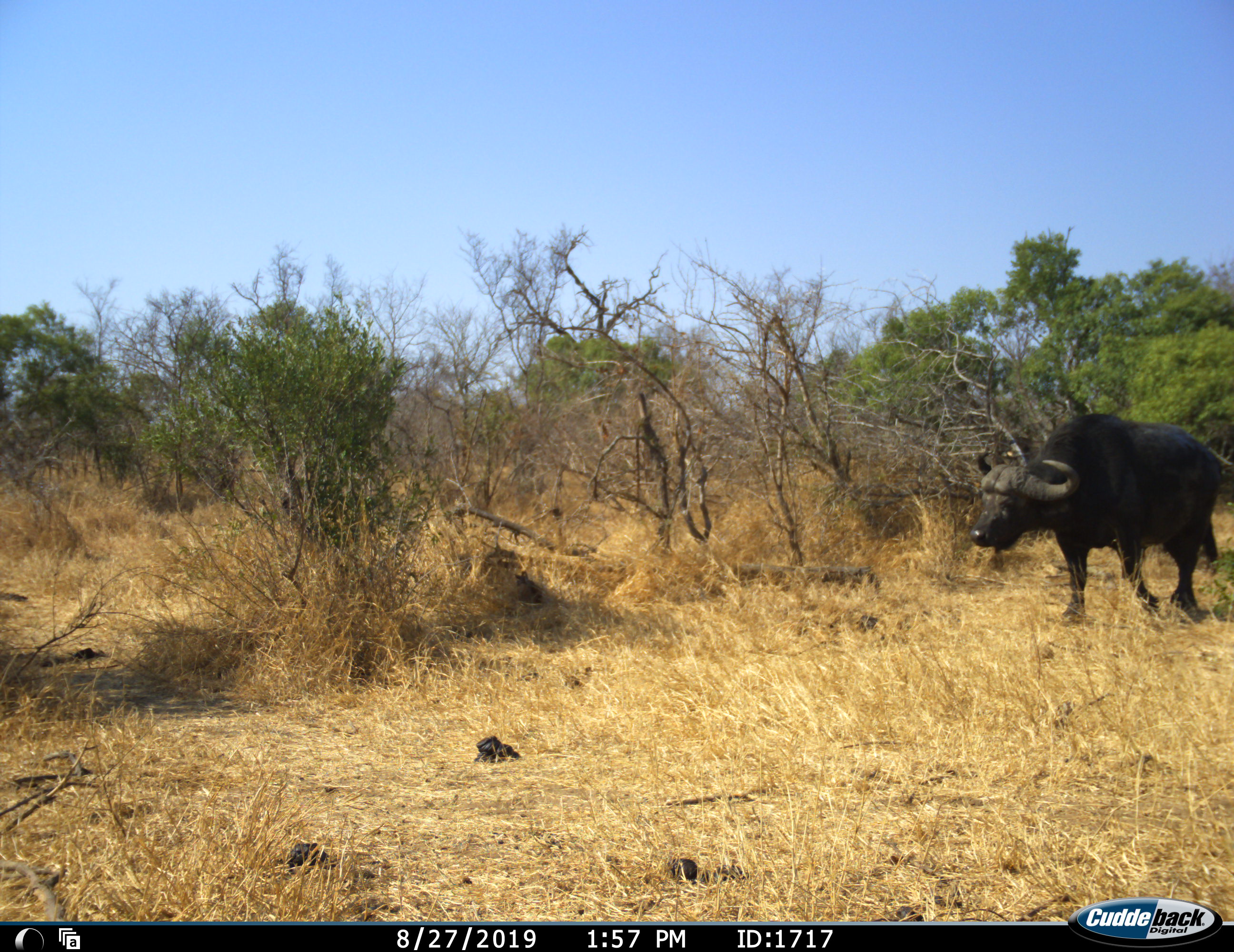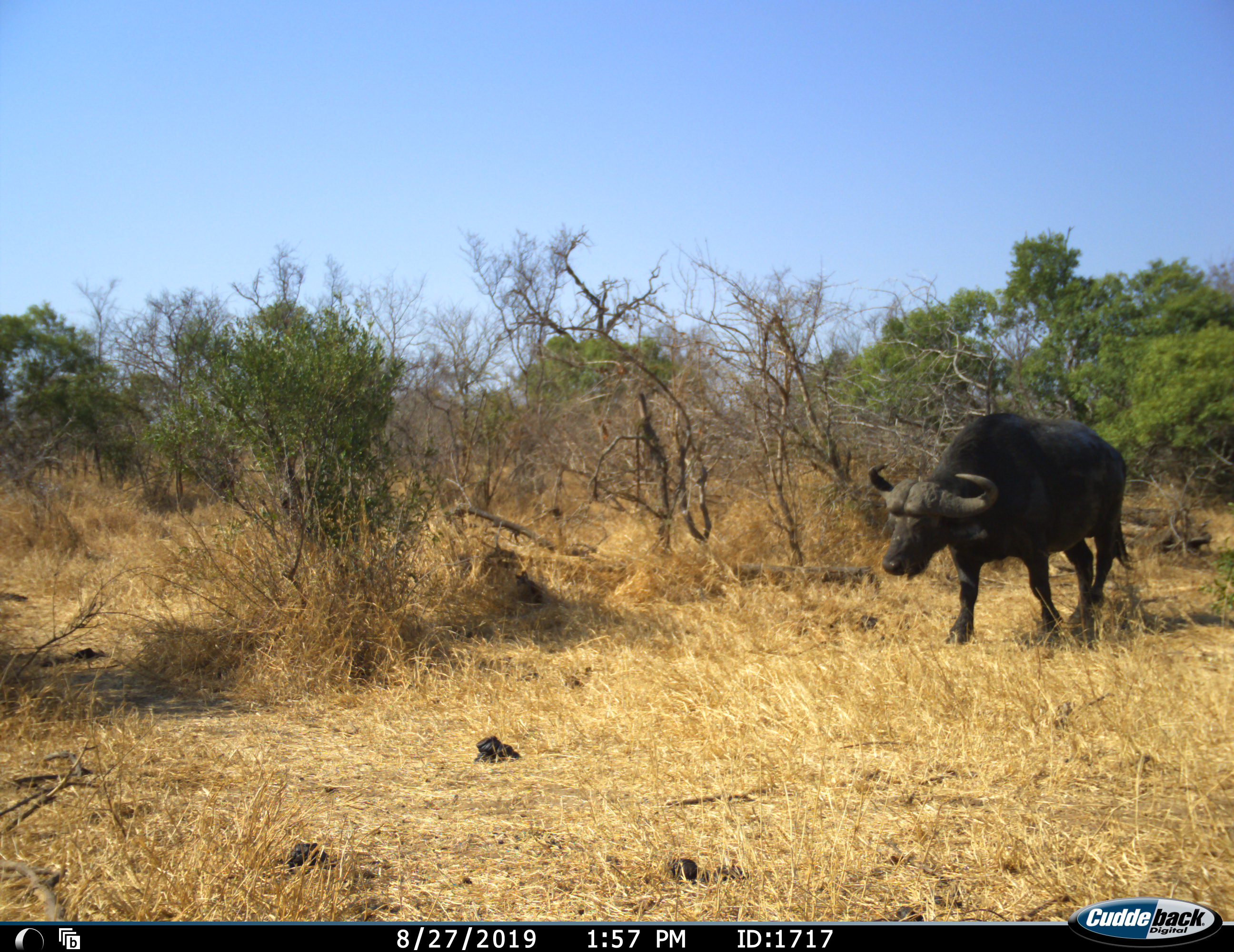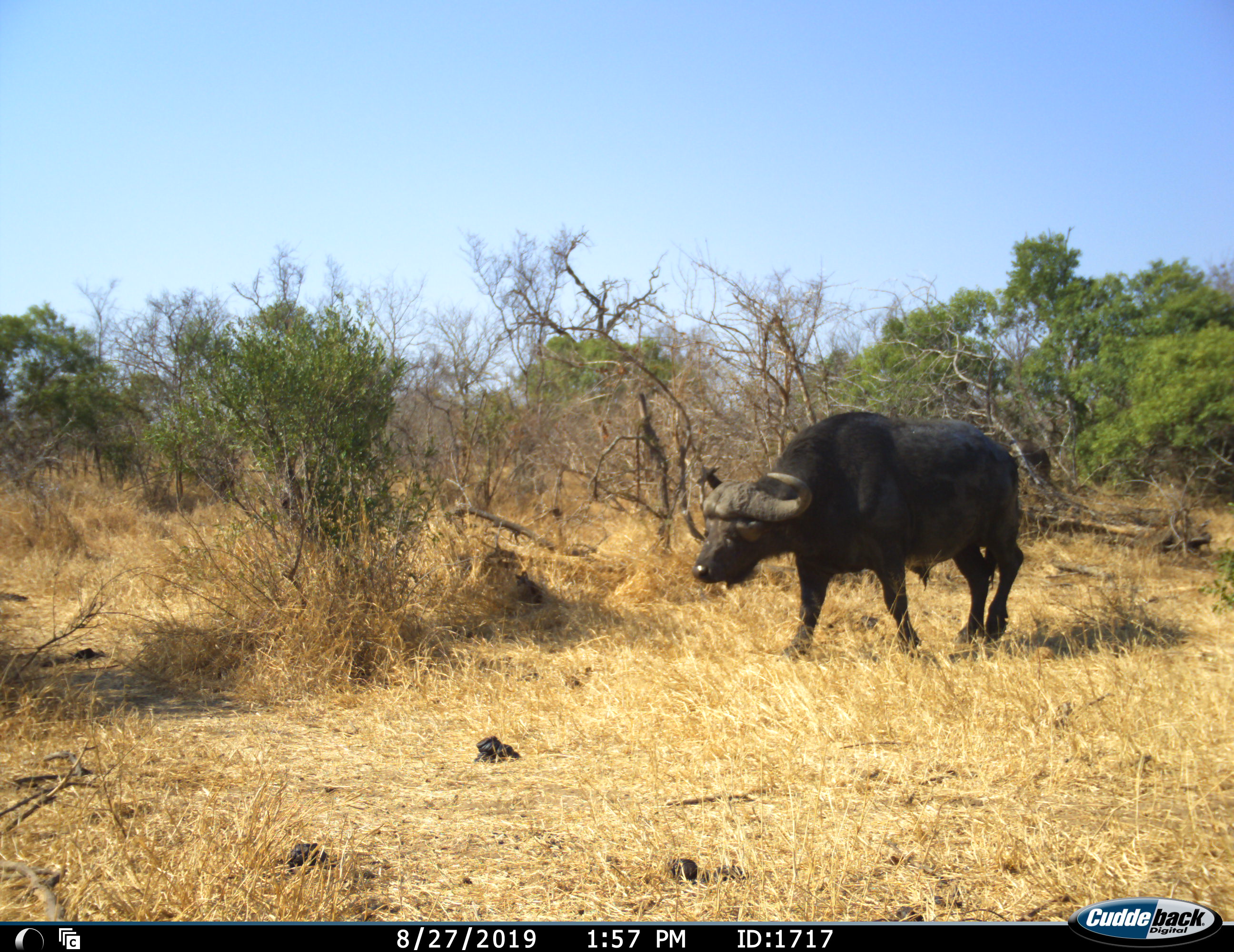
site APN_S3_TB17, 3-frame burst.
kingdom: Animalia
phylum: Chordata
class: Mammalia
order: Artiodactyla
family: Bovidae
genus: Syncerus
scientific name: Syncerus caffer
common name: african buffalo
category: buffalo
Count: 1.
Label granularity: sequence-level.